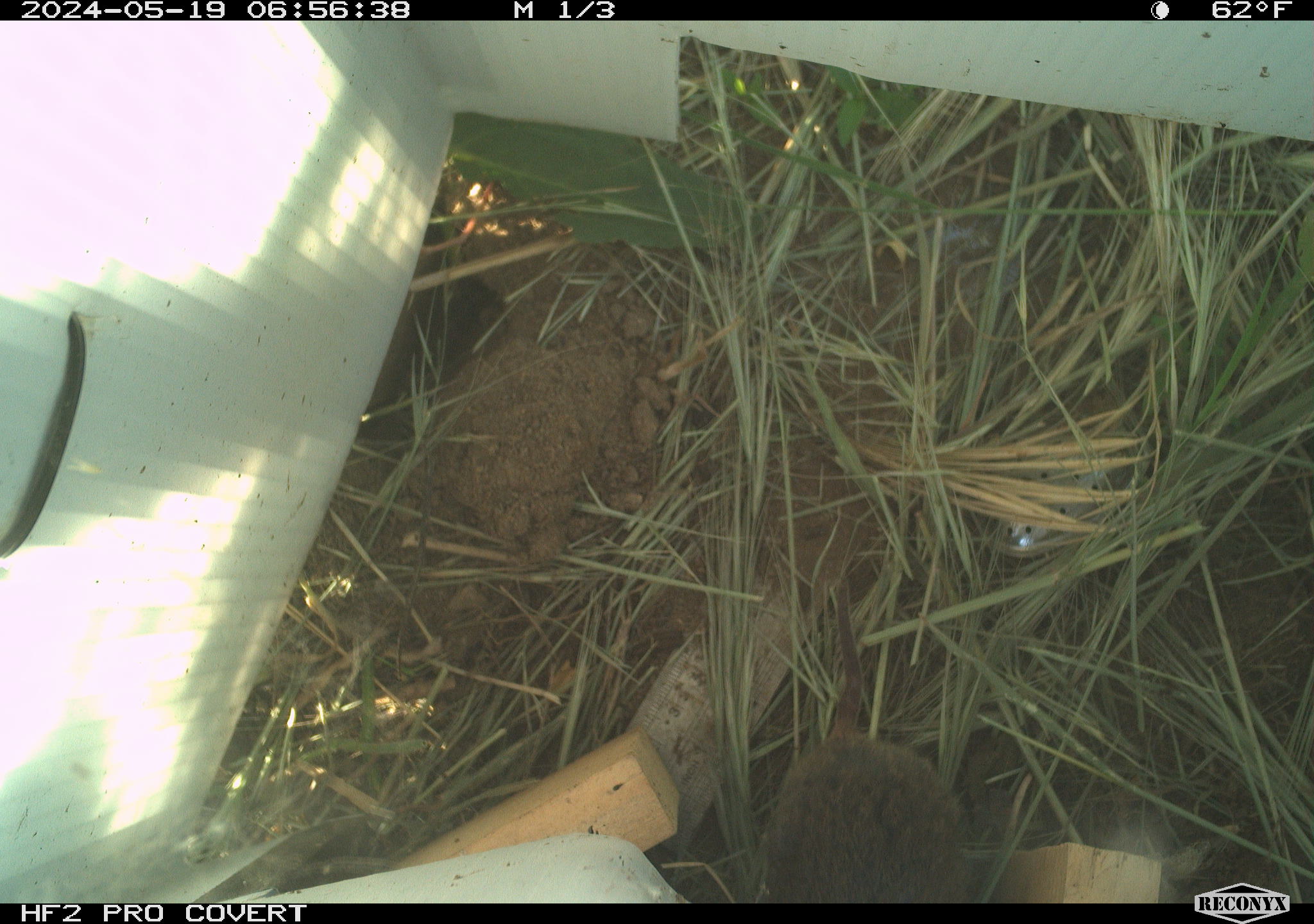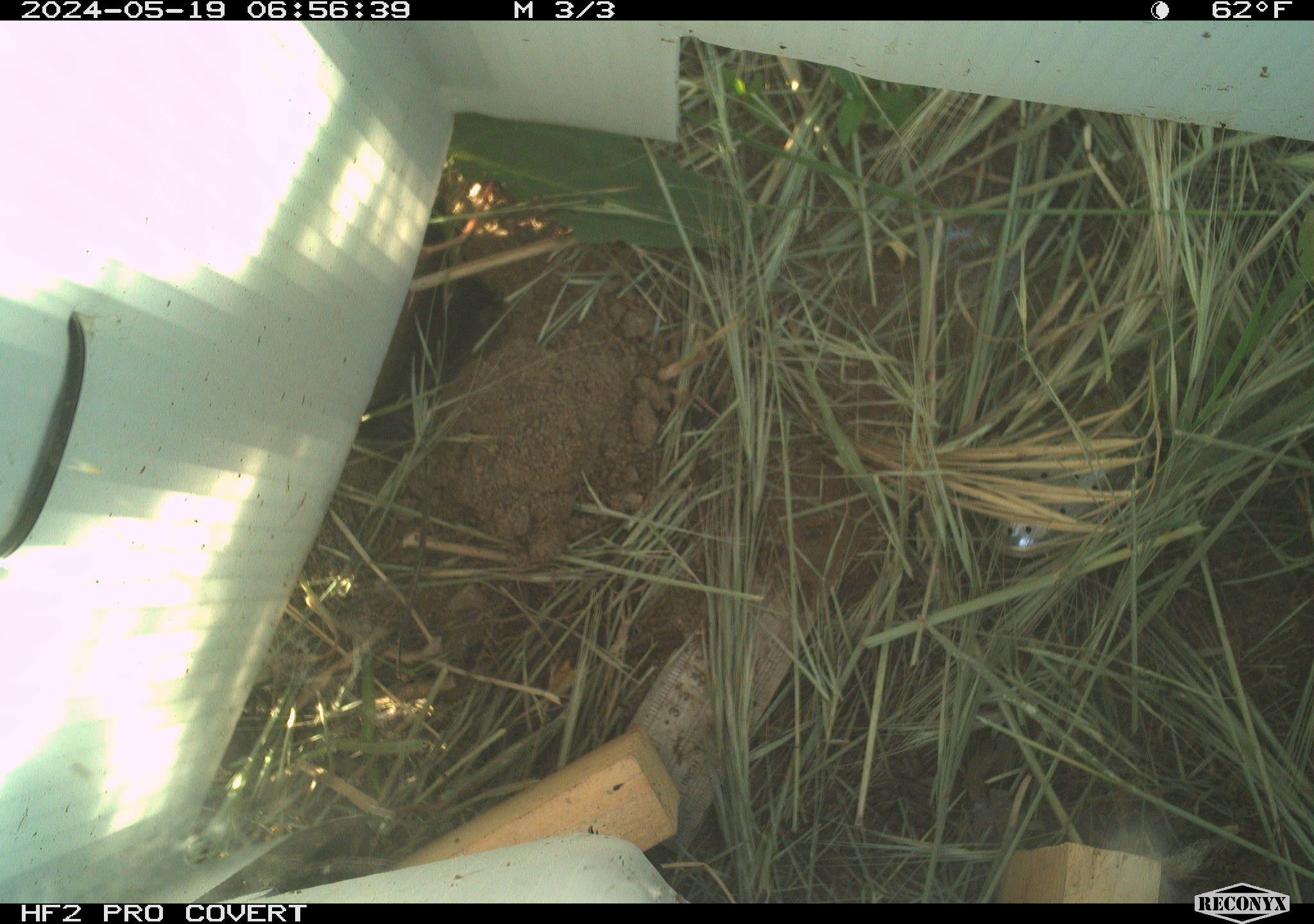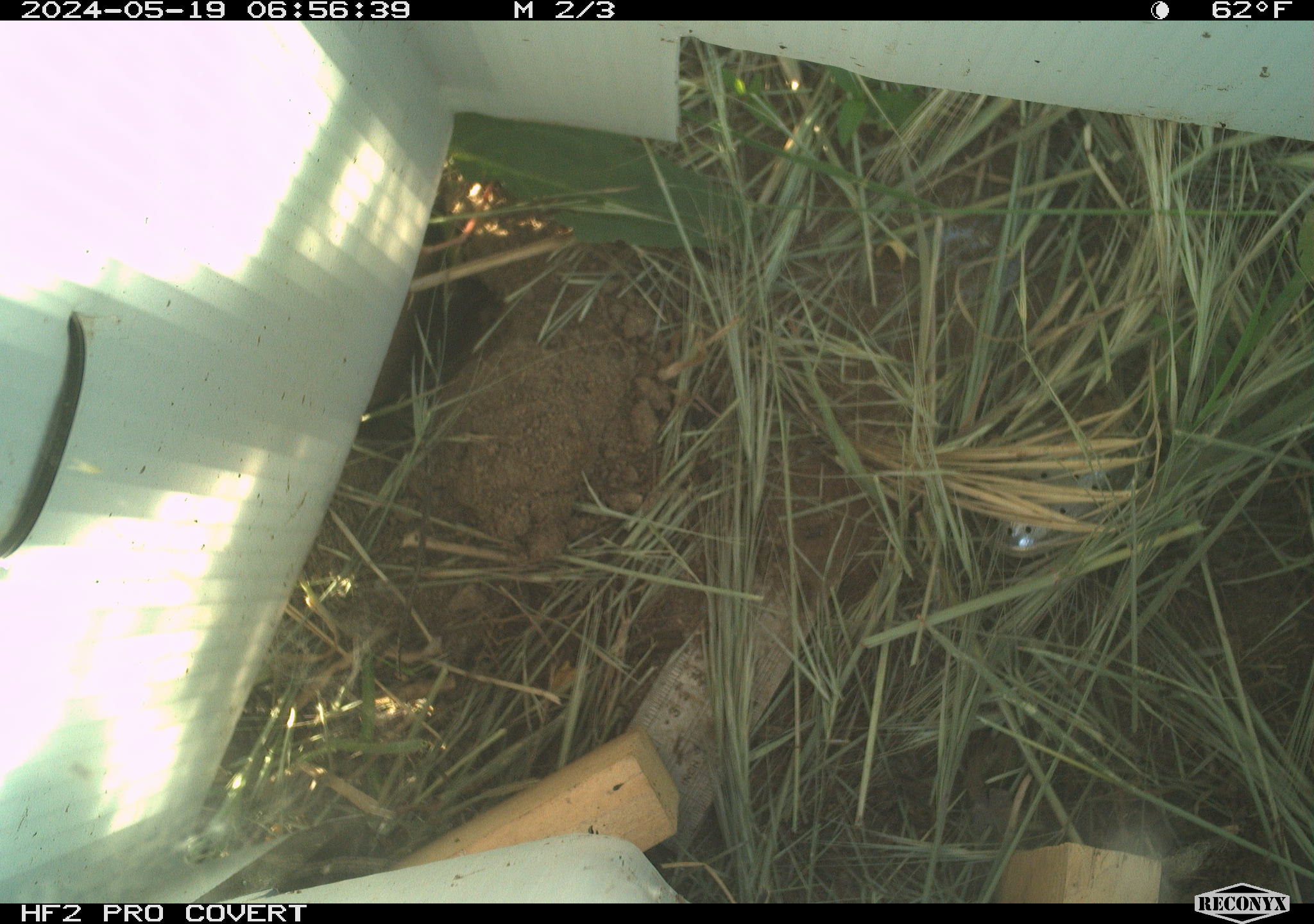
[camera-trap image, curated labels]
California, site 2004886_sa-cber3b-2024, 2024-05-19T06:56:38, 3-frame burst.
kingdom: Animalia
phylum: Chordata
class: Mammalia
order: Rodentia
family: Cricetidae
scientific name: Arvicolinae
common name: voles, lemmings, and muskrats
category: arvicolinae subfamily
Arvicolinae subfamily (voles, lemmings, and muskrats) (Arvicolinae).